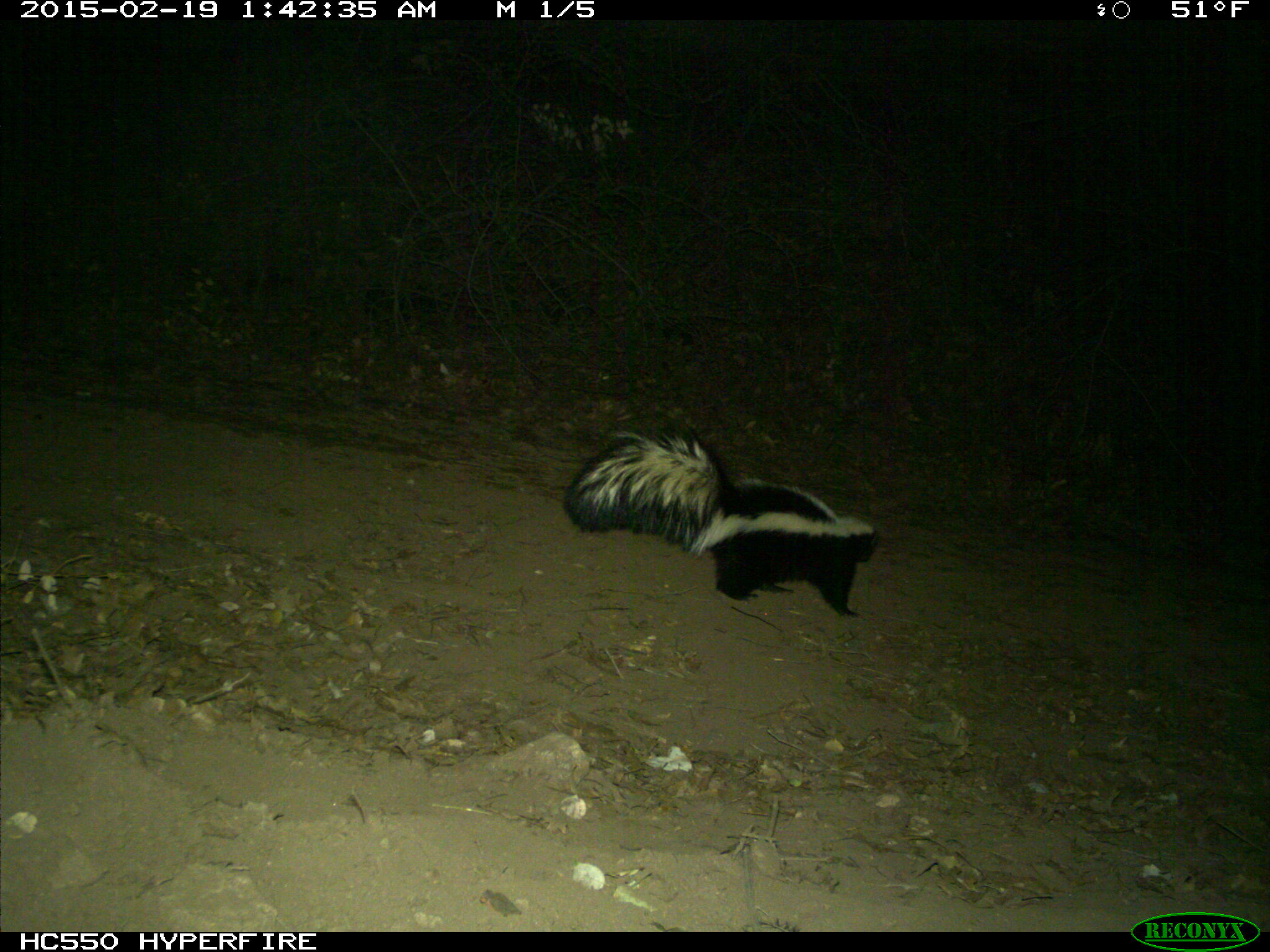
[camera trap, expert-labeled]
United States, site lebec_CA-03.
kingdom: Animalia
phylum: Chordata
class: Mammalia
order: Carnivora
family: Mephitidae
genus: Mephitis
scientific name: Mephitis mephitis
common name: striped skunk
Mephitis mephitis (striped skunk).